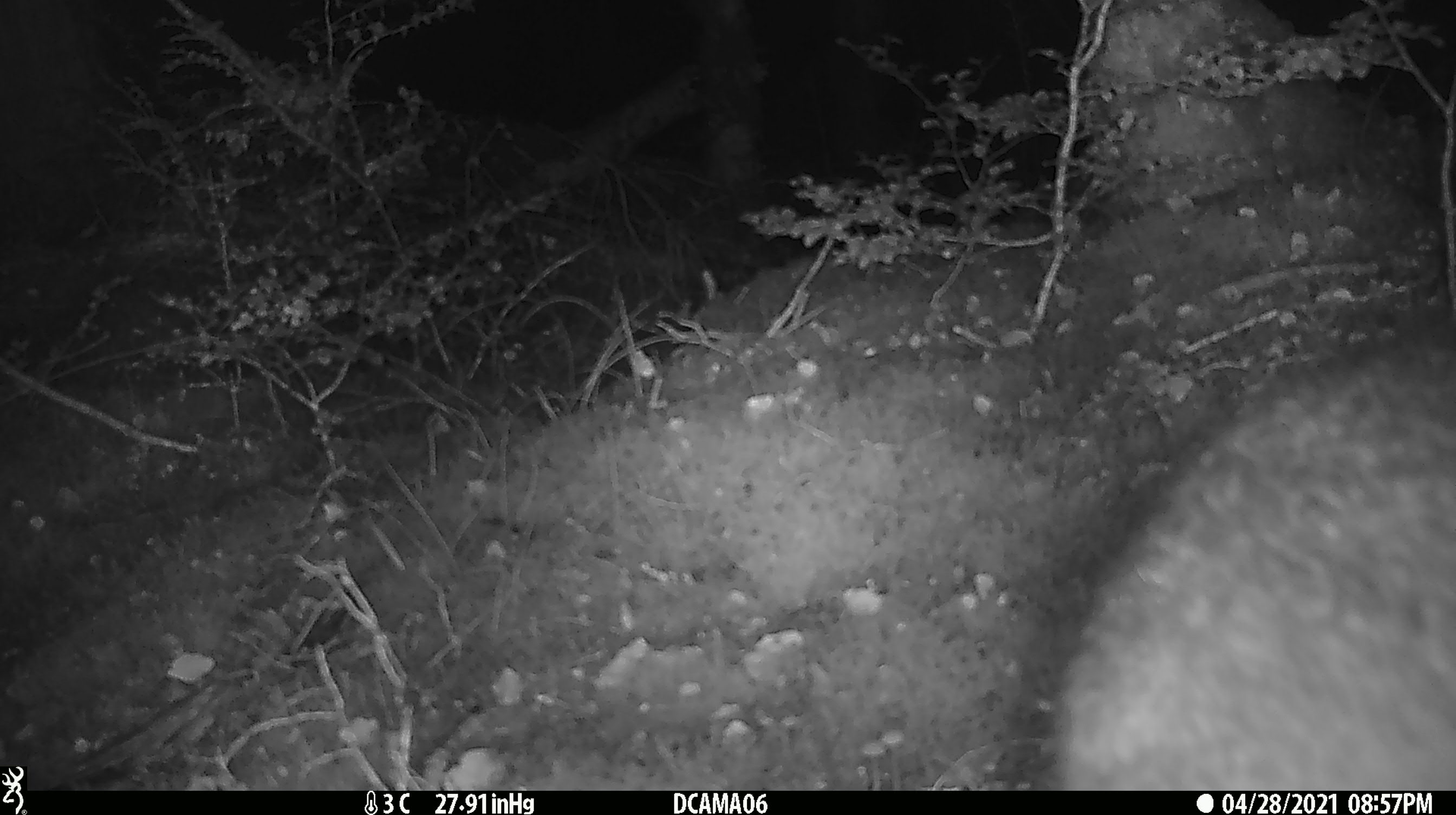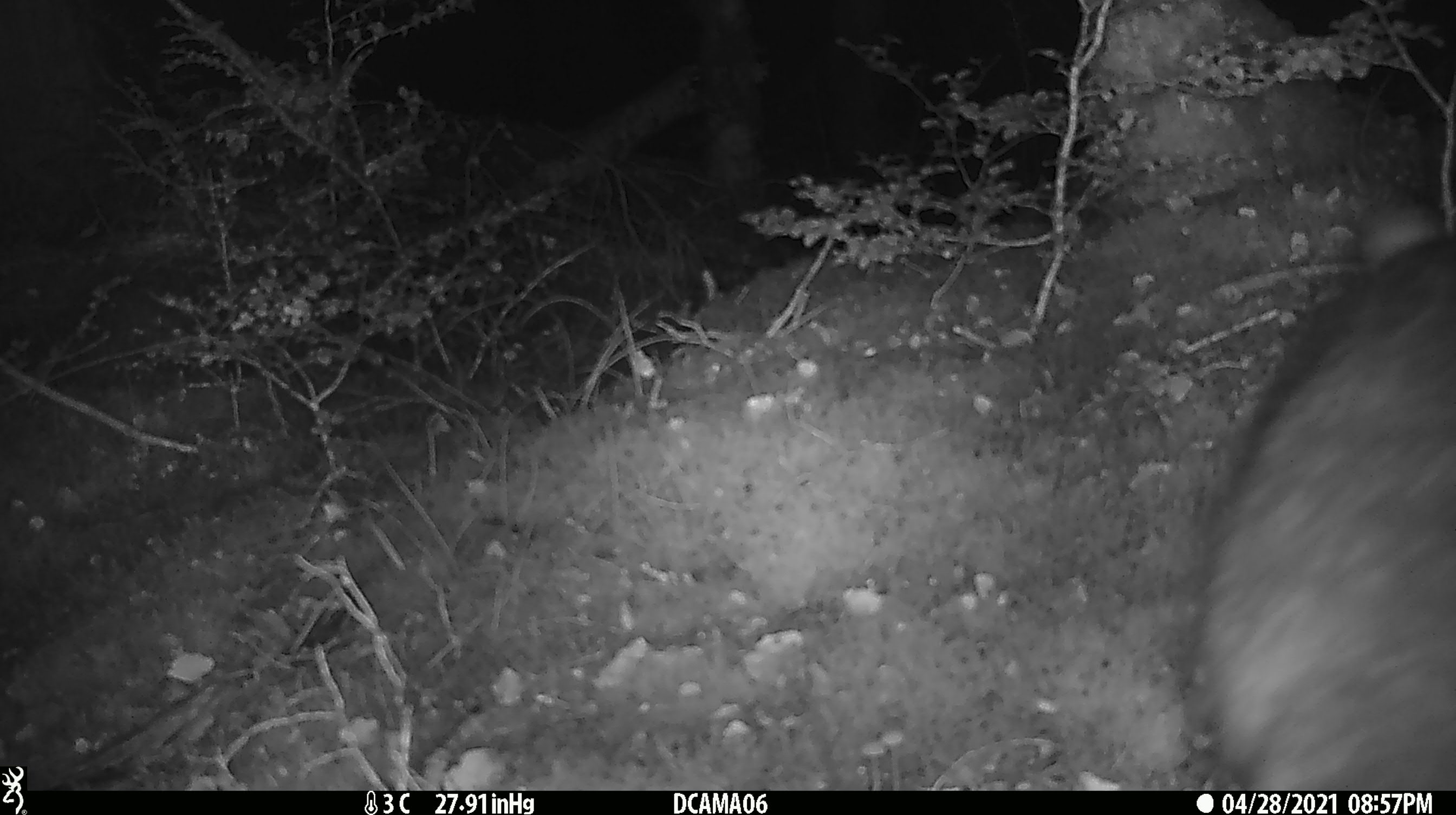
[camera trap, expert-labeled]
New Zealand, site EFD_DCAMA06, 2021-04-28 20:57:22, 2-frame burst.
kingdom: Animalia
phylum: Chordata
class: Mammalia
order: Diprotodontia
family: Phalangeridae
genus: Trichosurus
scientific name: Trichosurus vulpecula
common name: common brushtail possum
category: possum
Possum (common brushtail possum) (Trichosurus vulpecula).